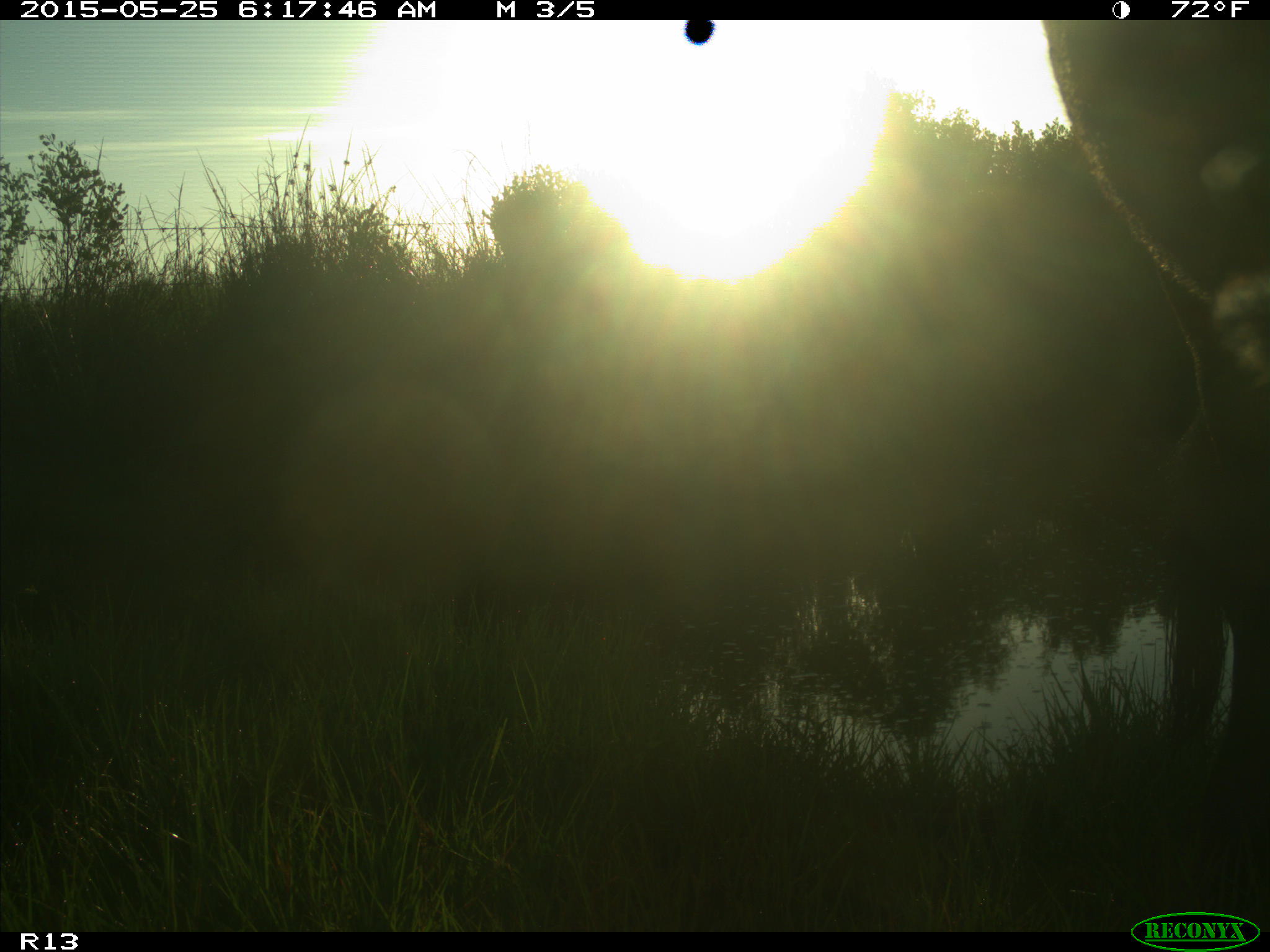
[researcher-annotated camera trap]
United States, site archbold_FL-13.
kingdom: Animalia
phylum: Chordata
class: Mammalia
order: Artiodactyla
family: Bovidae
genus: Bos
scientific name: Bos taurus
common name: domestic cow